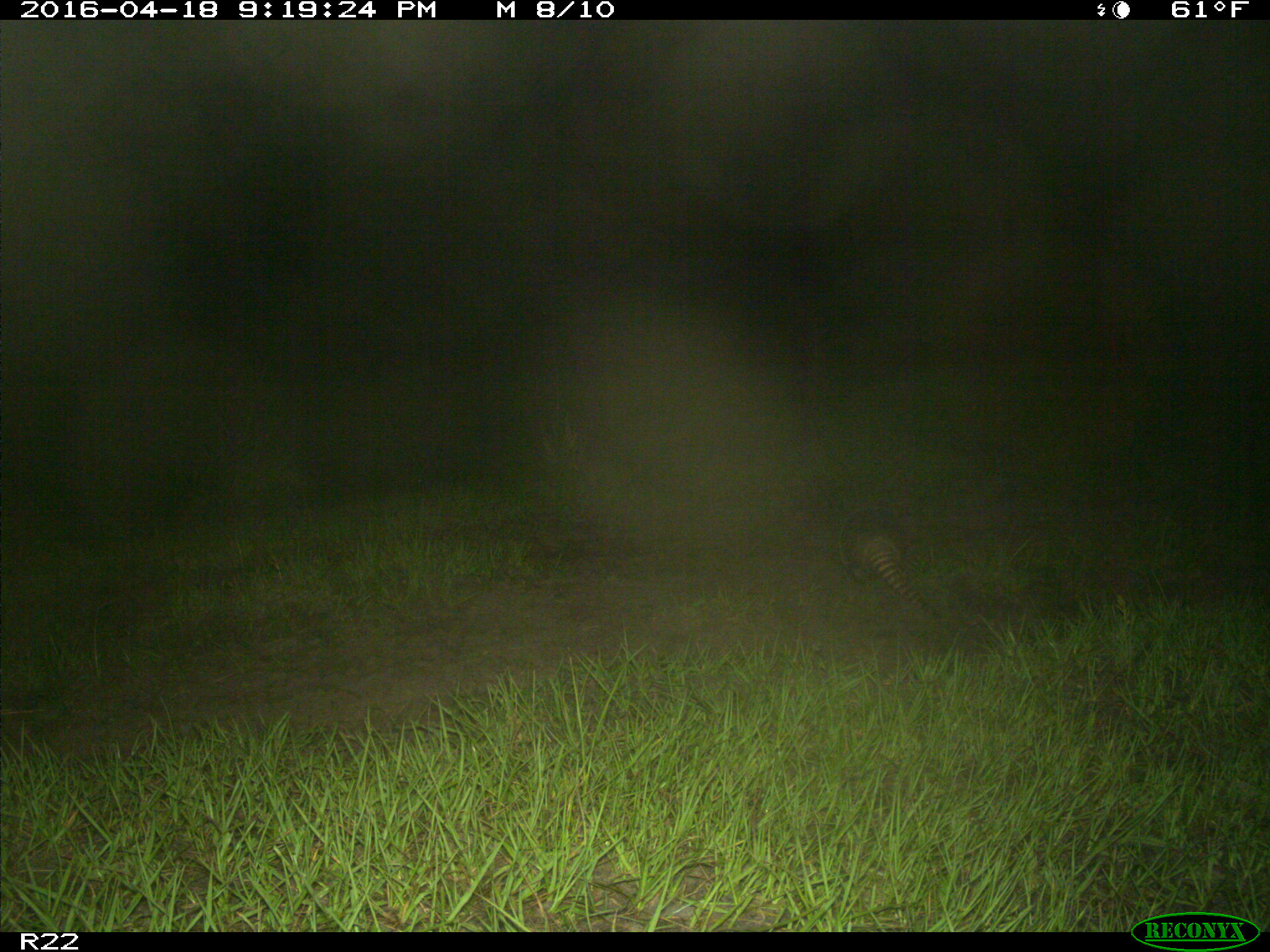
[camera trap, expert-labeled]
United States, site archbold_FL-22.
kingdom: Animalia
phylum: Chordata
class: Mammalia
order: Cingulata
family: Dasypodidae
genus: Dasypus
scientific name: Dasypus novemcinctus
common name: nine-banded armadillo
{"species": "Dasypus novemcinctus (nine-banded armadillo)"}